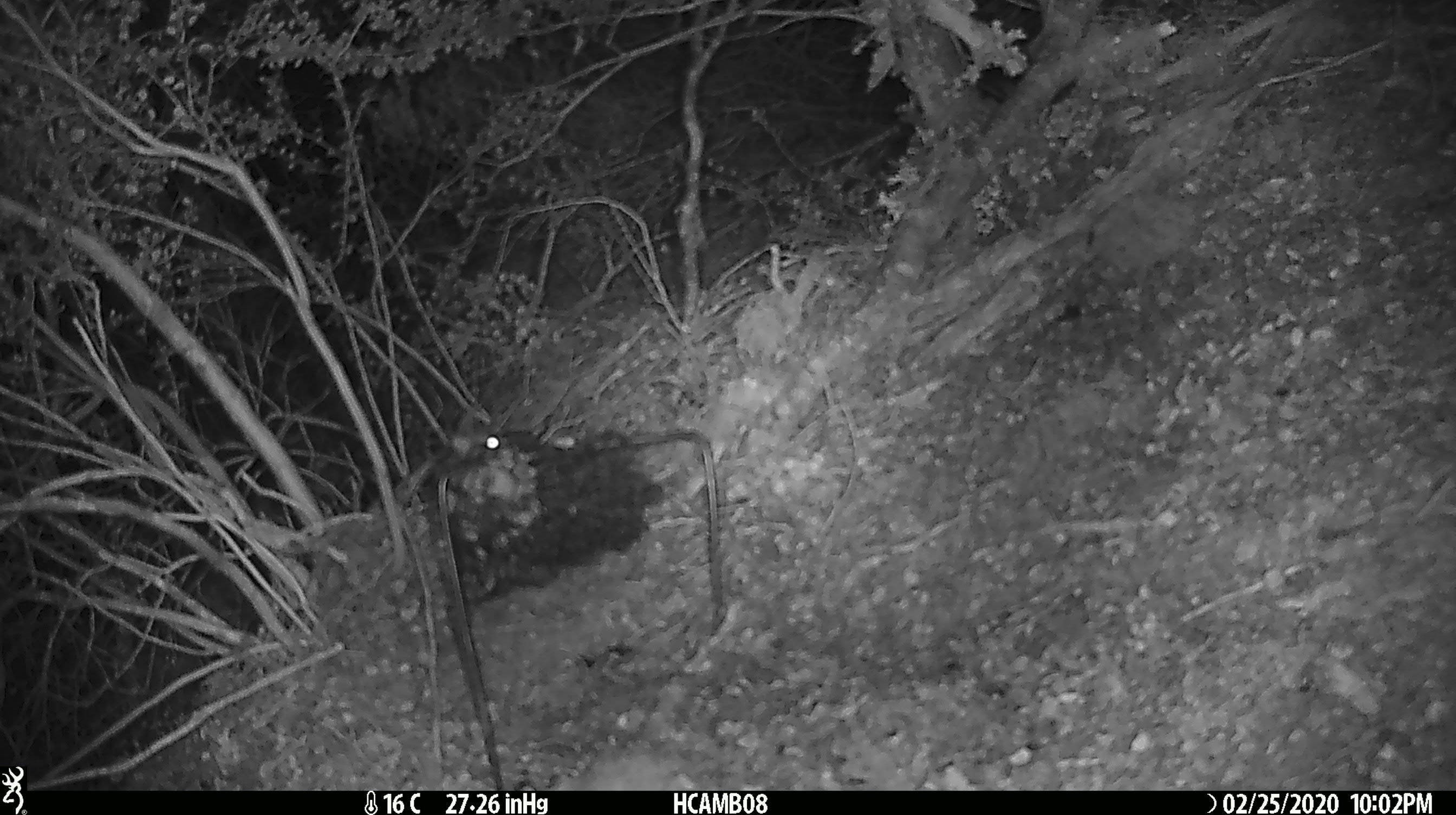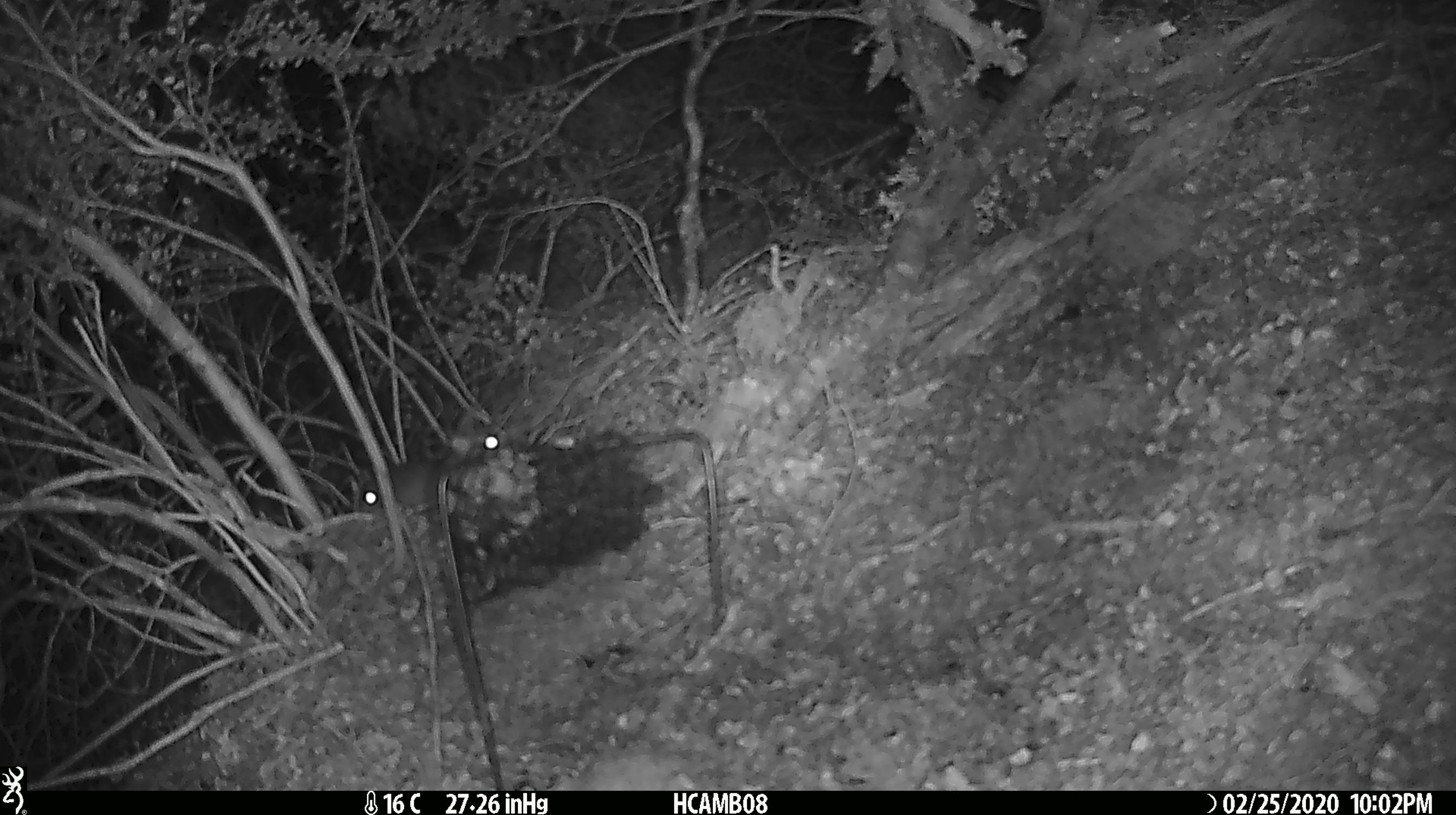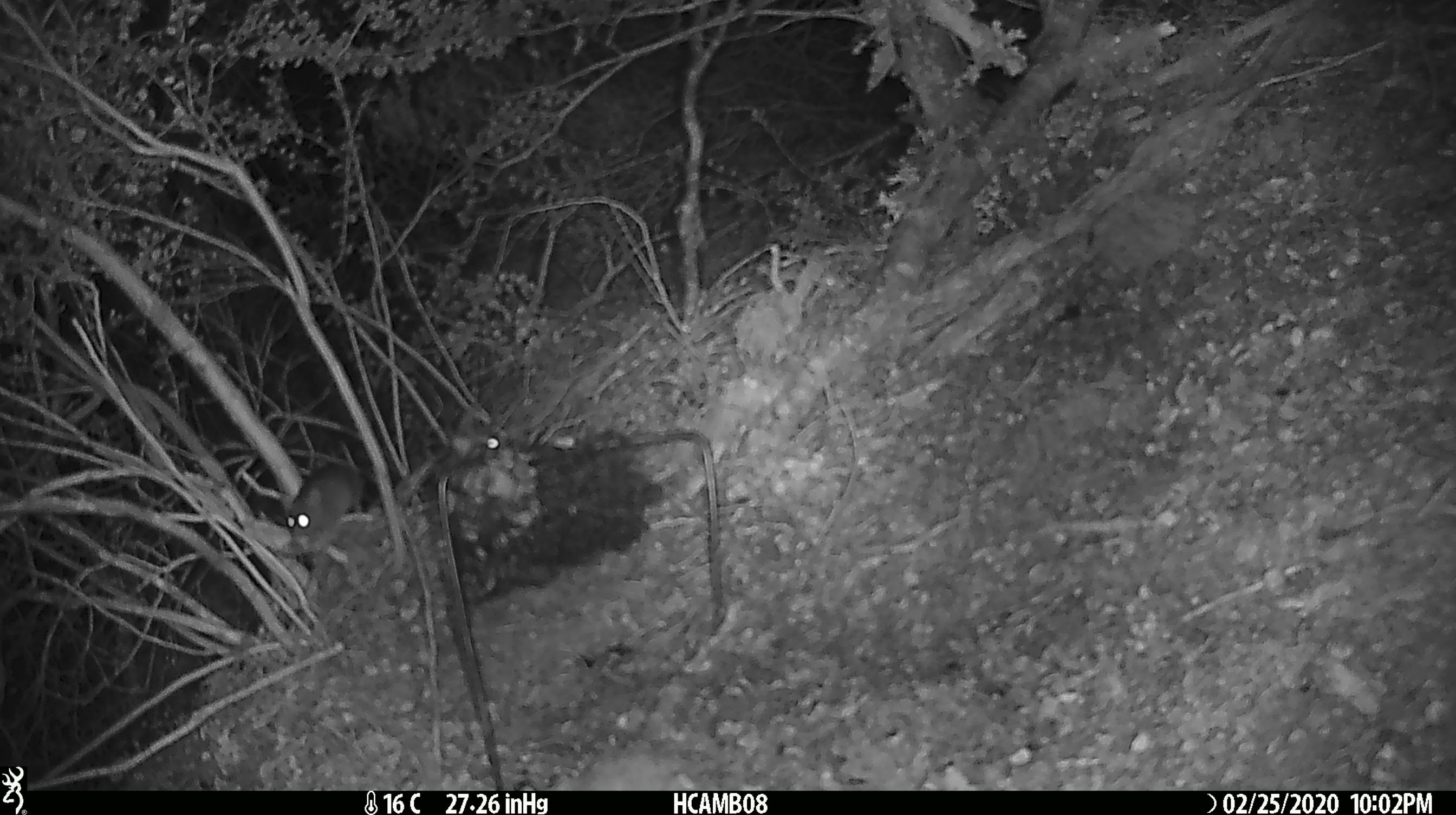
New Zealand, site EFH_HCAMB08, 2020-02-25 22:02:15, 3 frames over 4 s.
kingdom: Animalia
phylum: Chordata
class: Mammalia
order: Rodentia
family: Muridae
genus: Mus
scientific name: Mus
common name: mouse